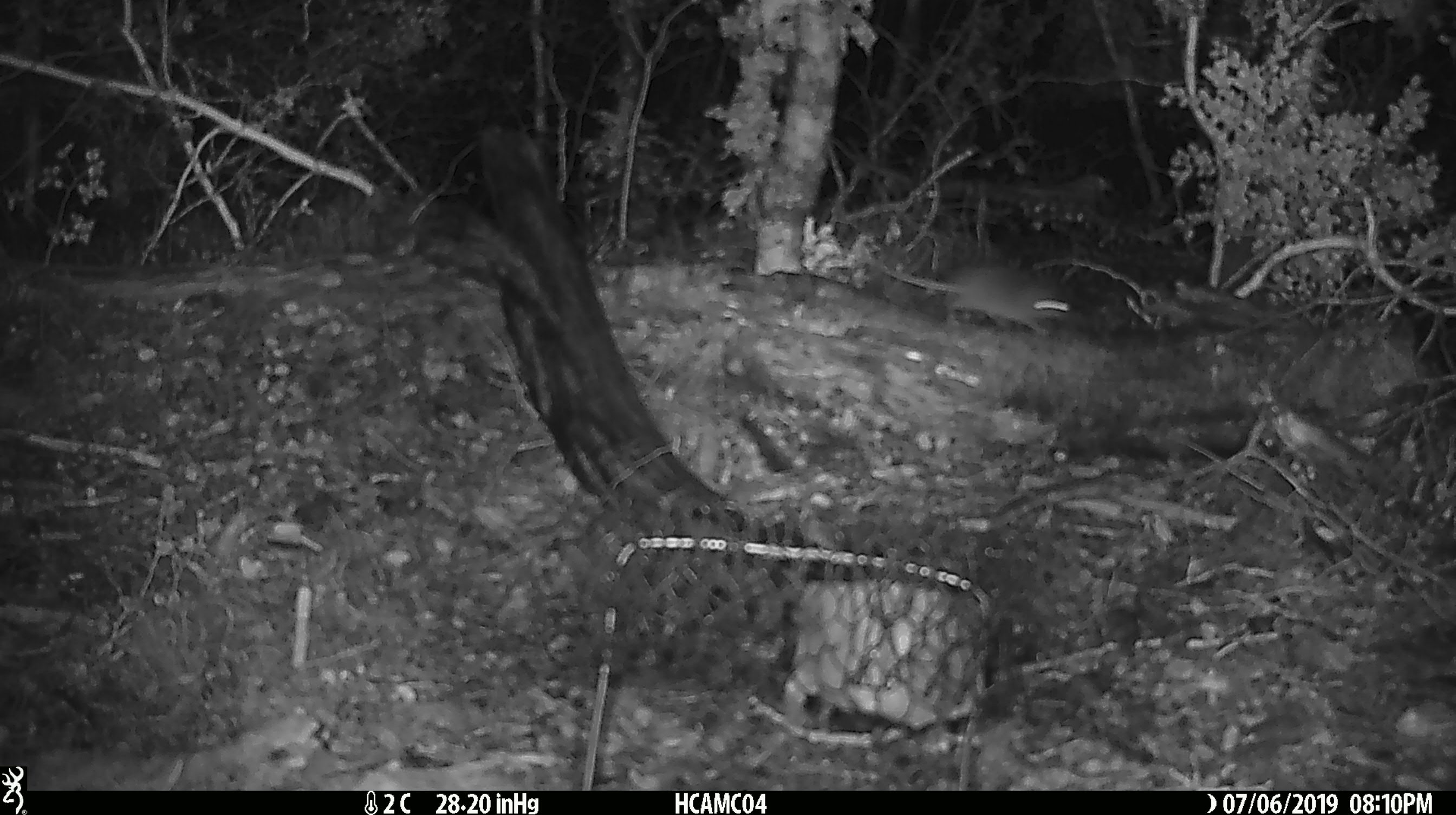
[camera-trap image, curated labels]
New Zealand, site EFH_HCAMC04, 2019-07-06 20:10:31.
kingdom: Animalia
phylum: Chordata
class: Mammalia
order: Rodentia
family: Muridae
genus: Mus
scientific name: Mus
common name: mouse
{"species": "mouse (Mus)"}